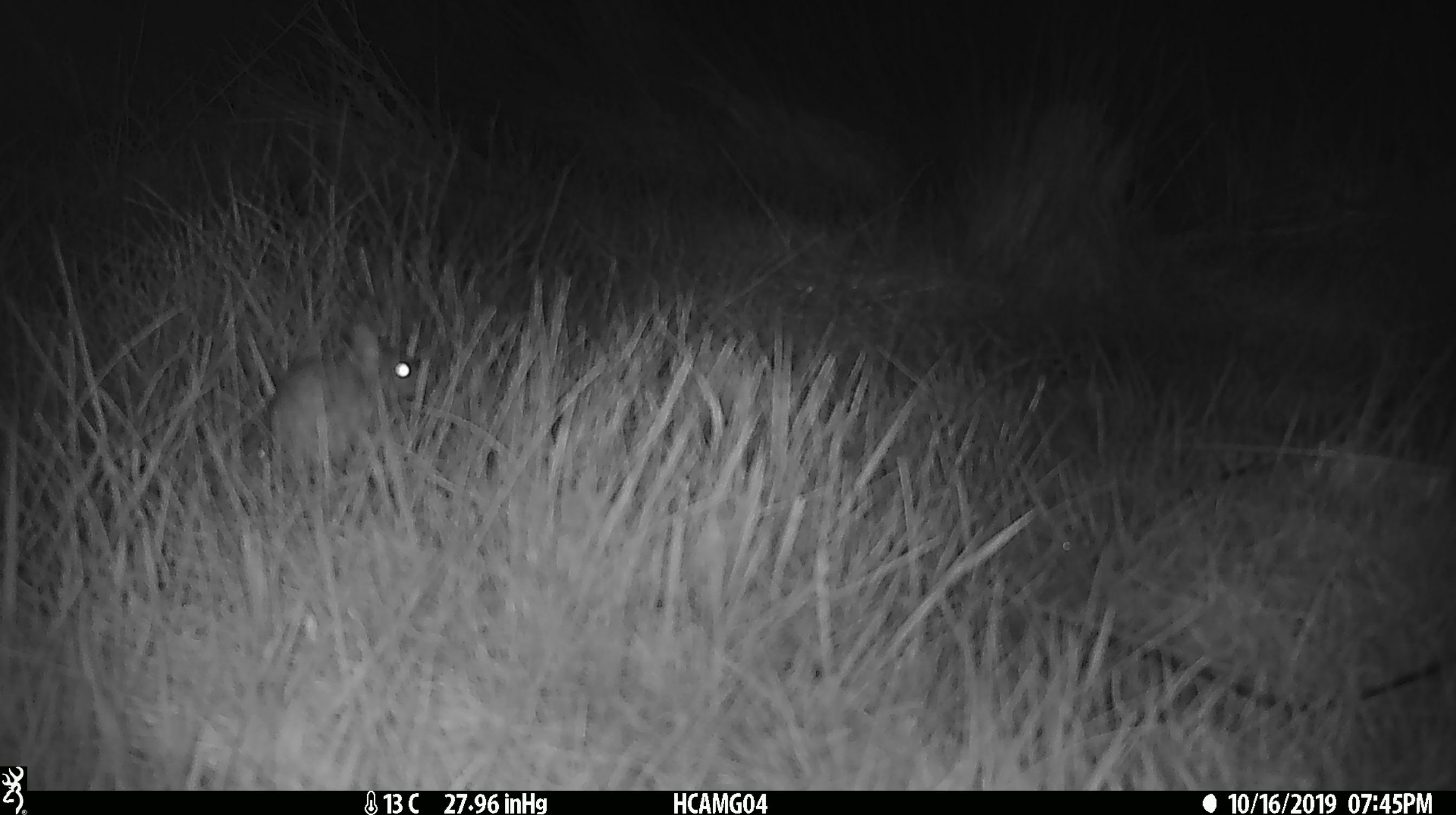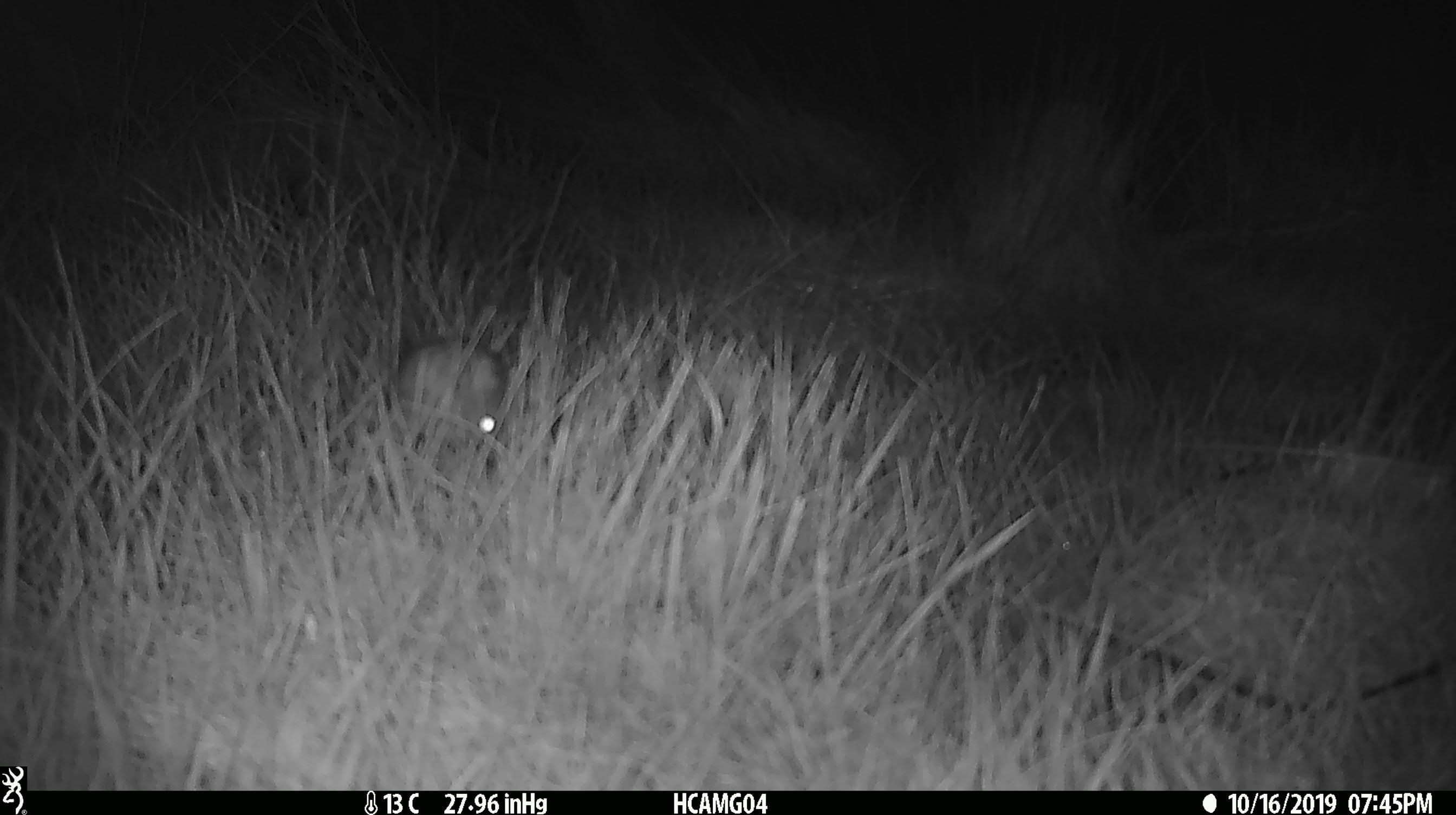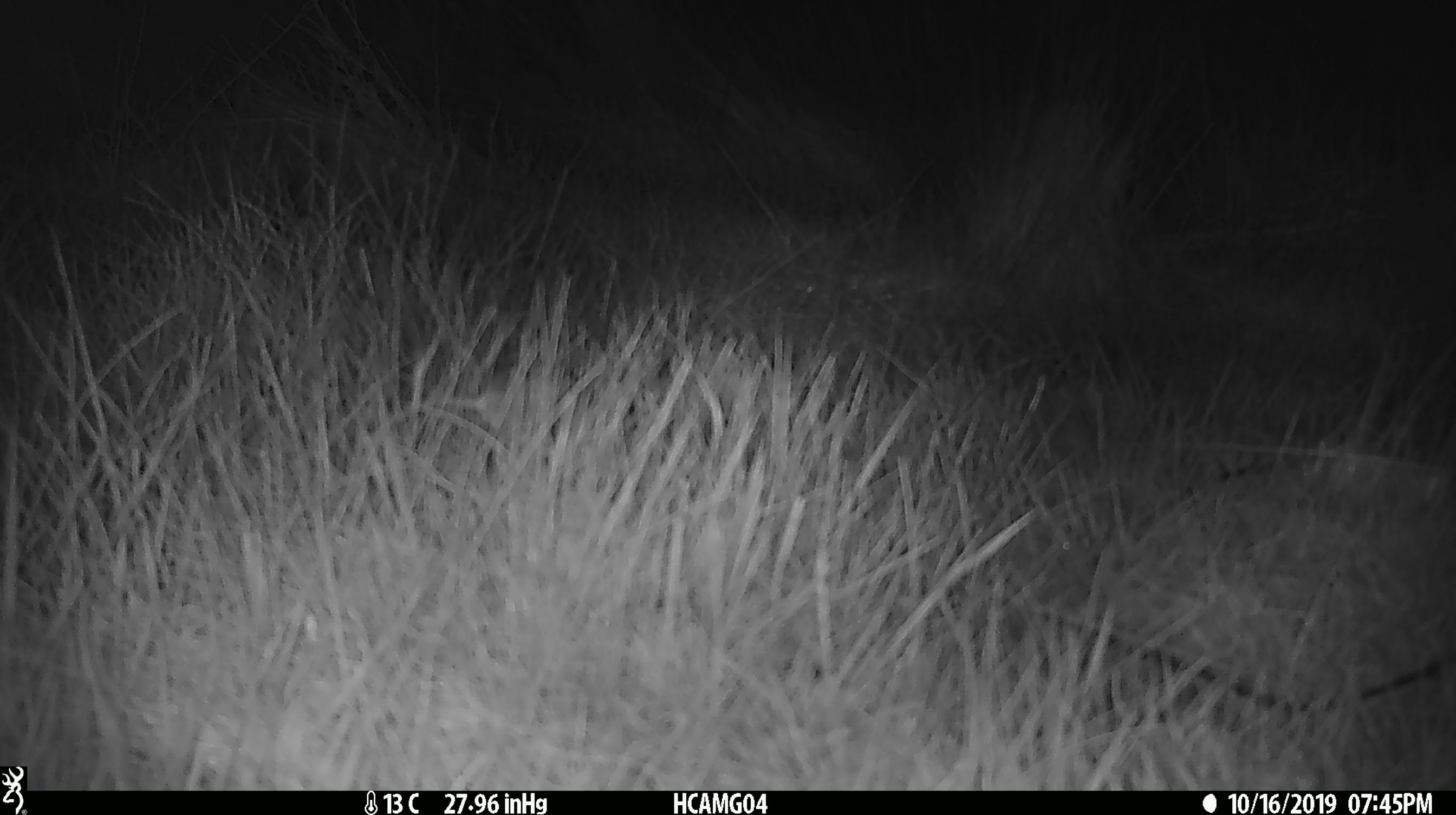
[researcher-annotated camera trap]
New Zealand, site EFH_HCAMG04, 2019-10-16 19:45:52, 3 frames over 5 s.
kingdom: Animalia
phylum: Chordata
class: Mammalia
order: Rodentia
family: Muridae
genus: Mus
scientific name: Mus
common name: mouse